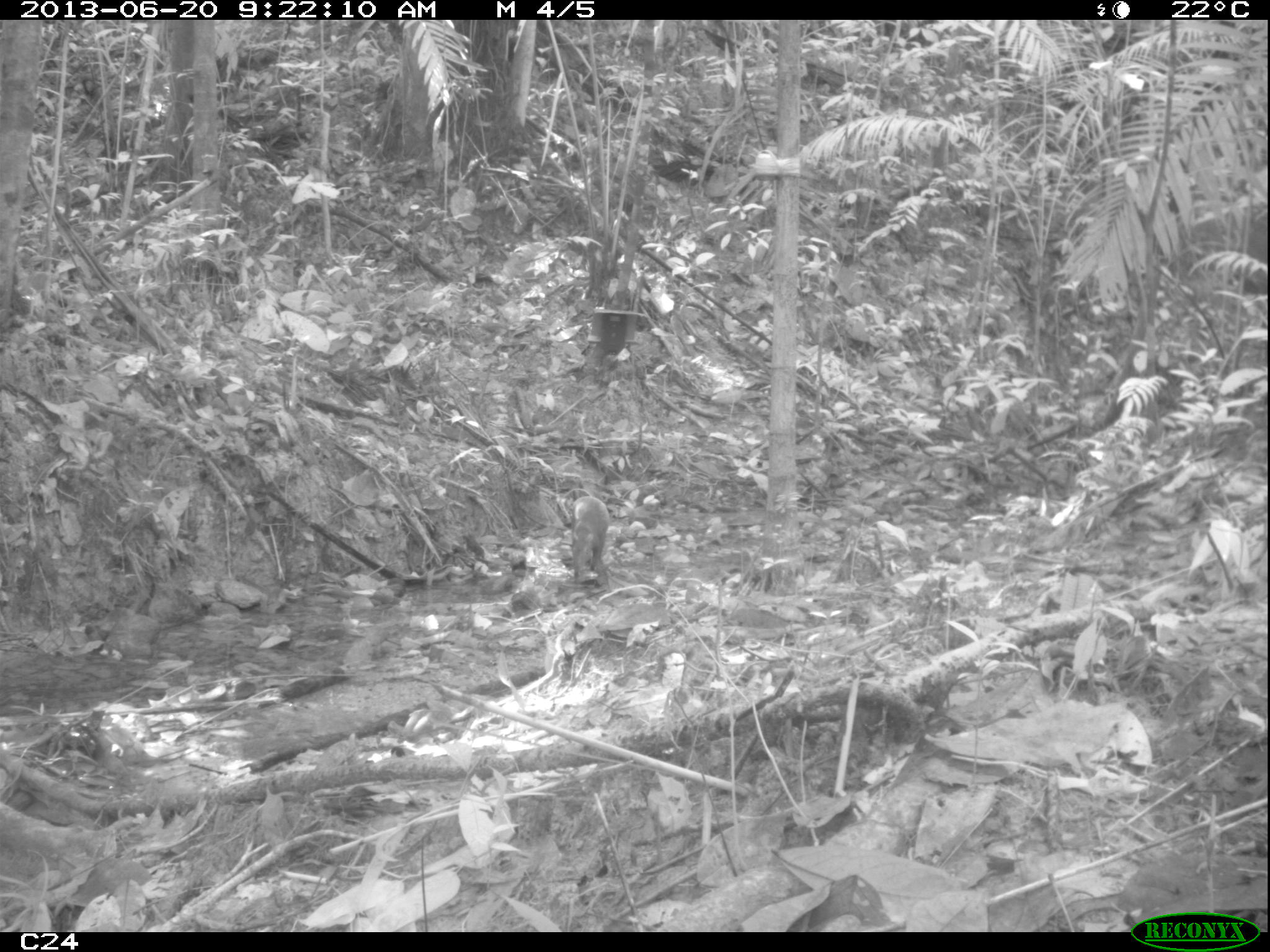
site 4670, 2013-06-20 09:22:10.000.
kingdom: Animalia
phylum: Chordata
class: Mammalia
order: Rodentia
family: Dasyproctidae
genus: Dasyprocta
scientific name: Dasyprocta leporina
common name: red-rumped agouti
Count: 2.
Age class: adult.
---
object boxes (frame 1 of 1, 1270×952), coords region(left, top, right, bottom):
dasyprocta leporina: region(568, 495, 611, 589)